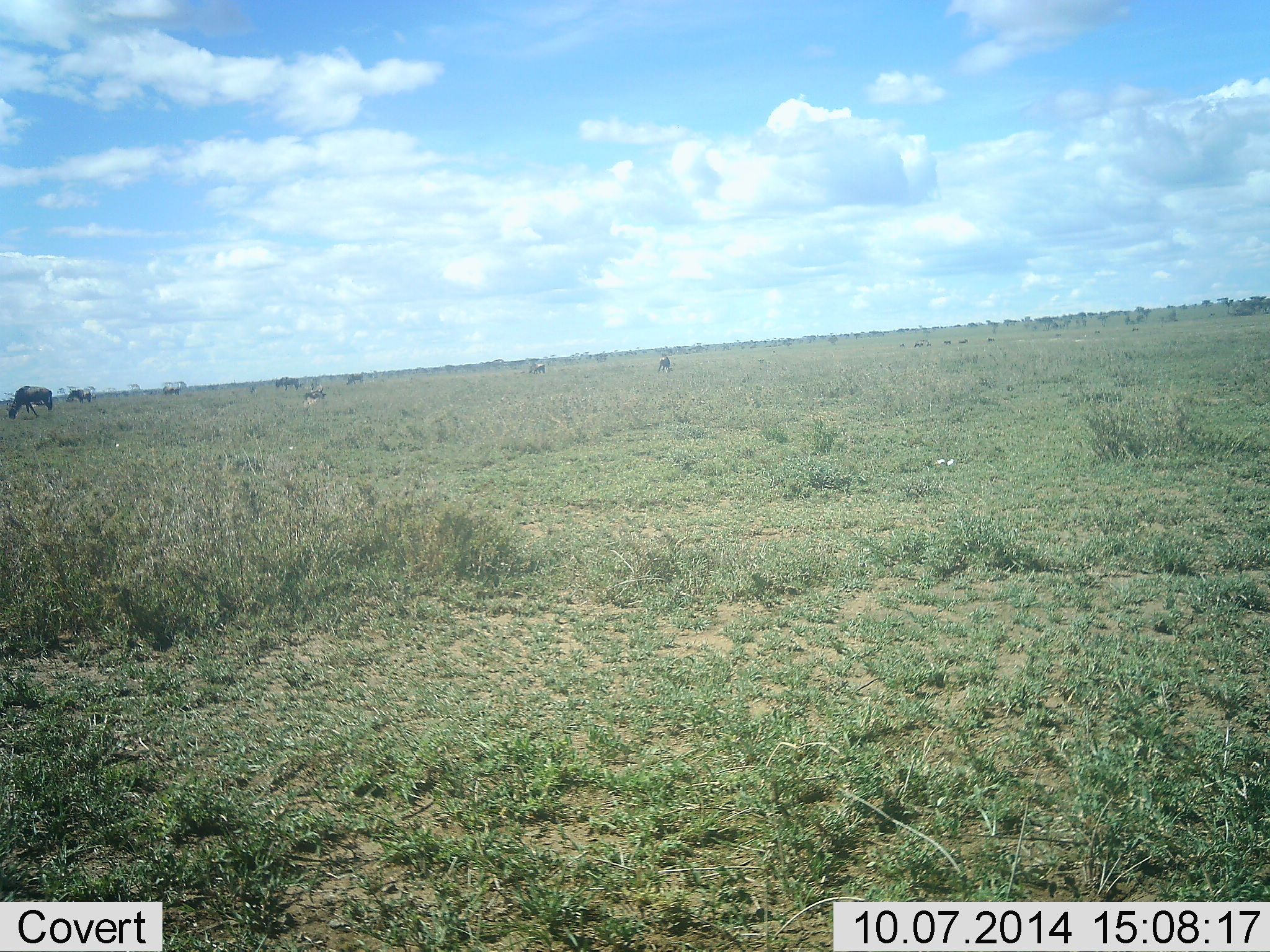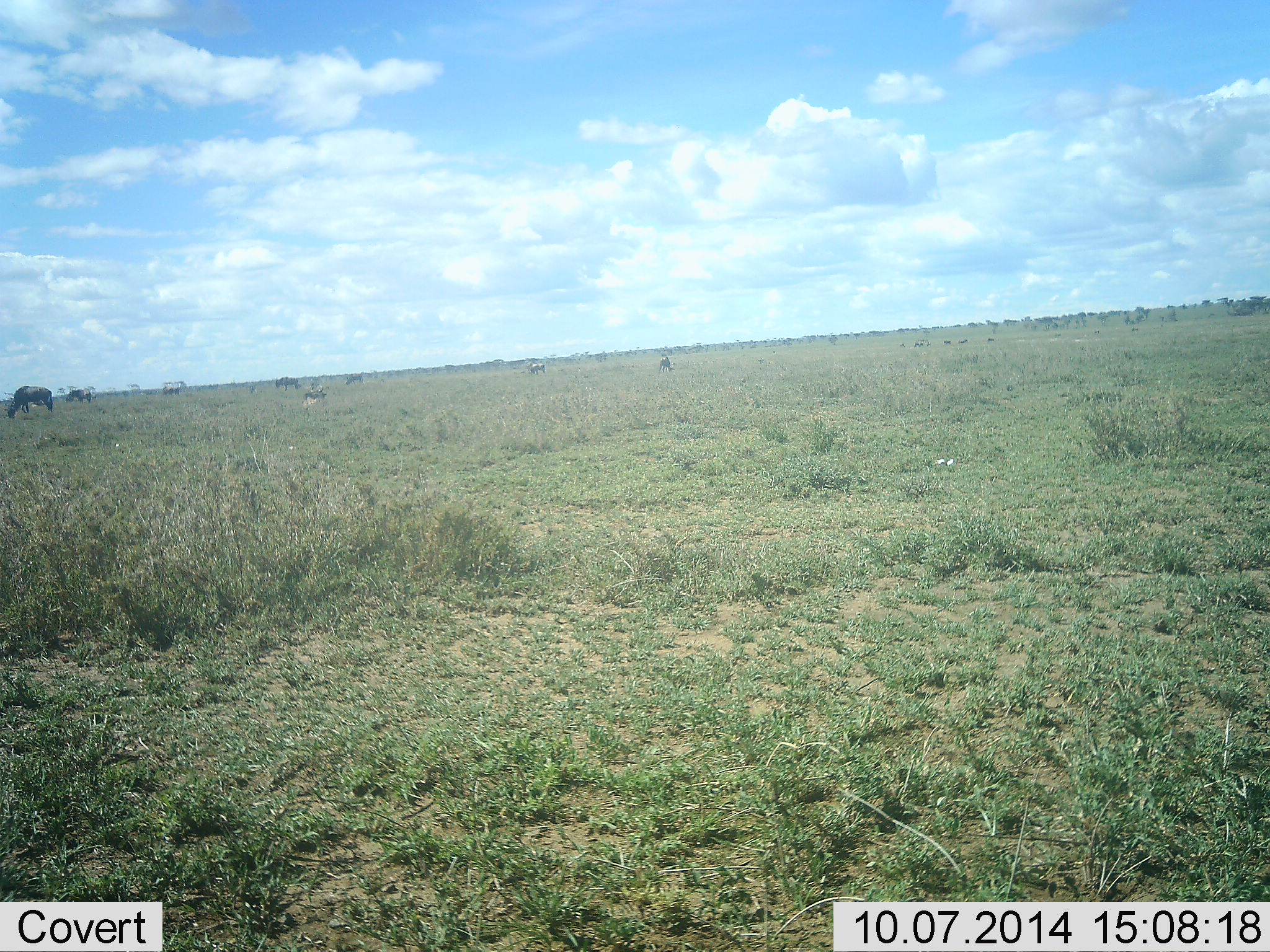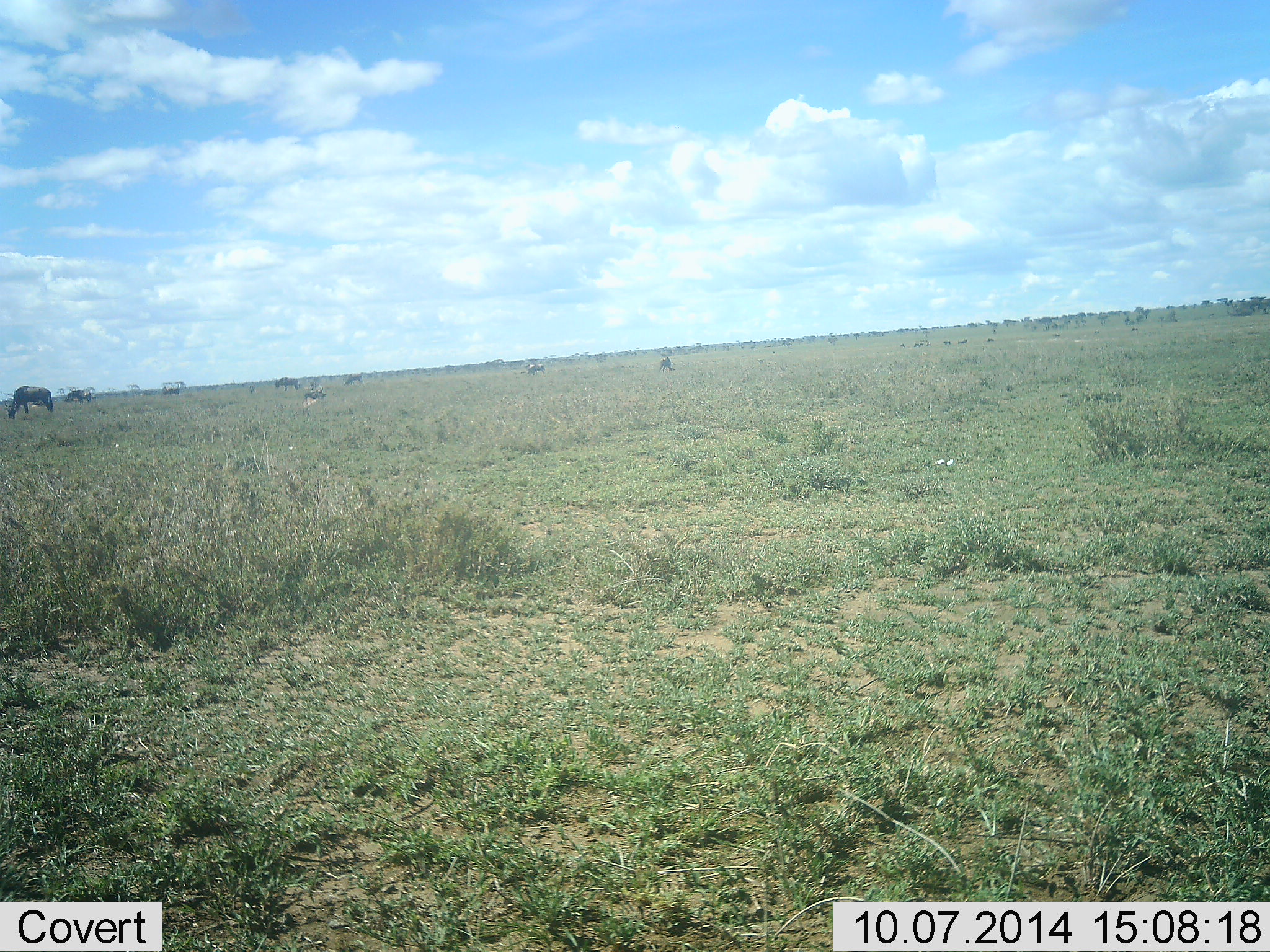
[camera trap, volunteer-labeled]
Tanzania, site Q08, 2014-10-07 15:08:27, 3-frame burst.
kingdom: Animalia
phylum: Chordata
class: Mammalia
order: Artiodactyla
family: Bovidae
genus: Connochaetes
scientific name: Connochaetes taurinus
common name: blue wildebeest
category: wildebeest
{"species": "wildebeest (blue wildebeest) (Connochaetes taurinus)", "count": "6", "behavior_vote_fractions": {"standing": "50%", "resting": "10%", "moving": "0%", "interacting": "0%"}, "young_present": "0%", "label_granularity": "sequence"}